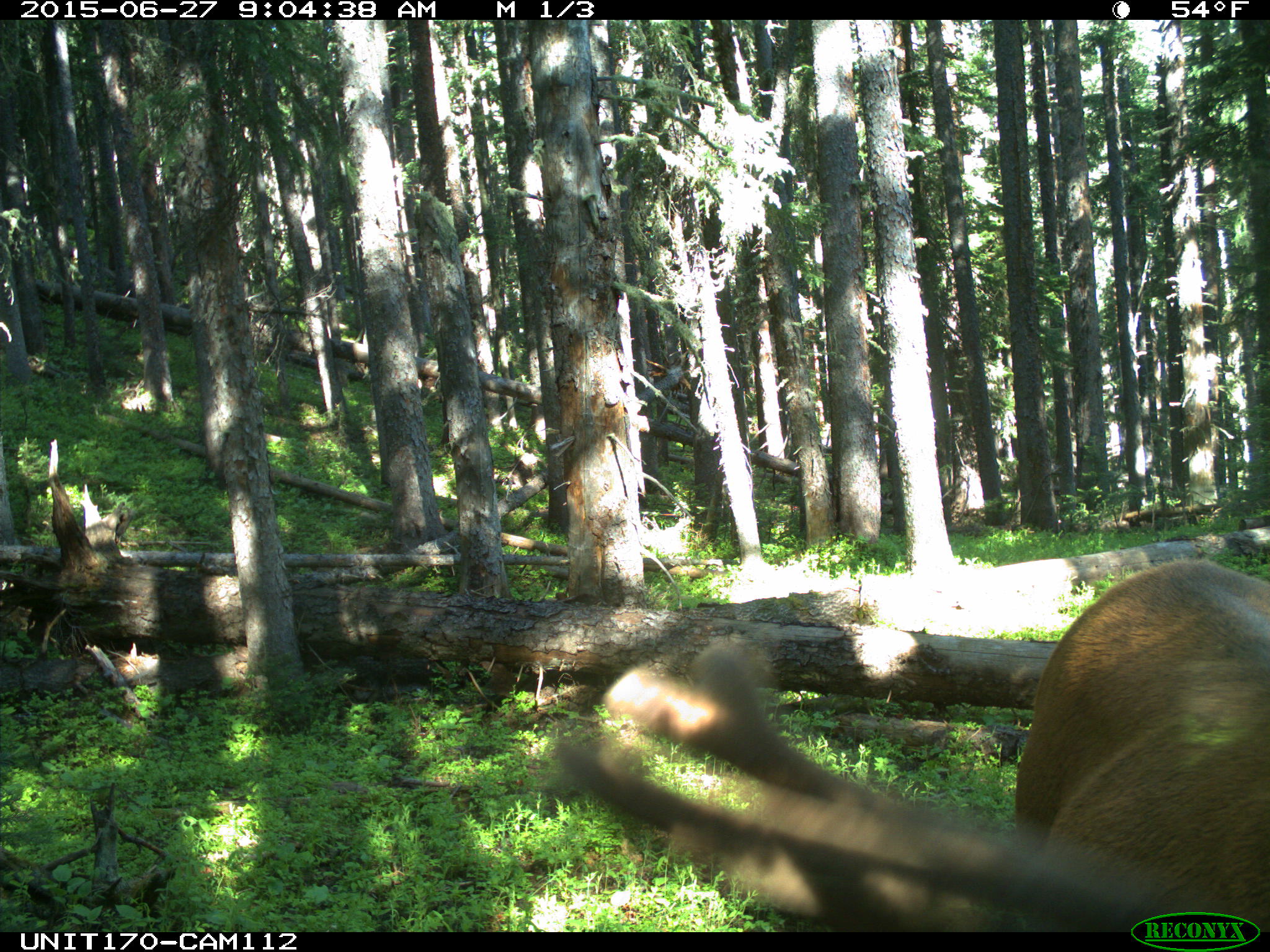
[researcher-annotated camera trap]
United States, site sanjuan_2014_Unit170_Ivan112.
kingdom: Animalia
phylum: Chordata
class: Mammalia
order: Artiodactyla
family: Cervidae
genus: Cervus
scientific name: Cervus elaphus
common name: red deer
Cervus elaphus (red deer).